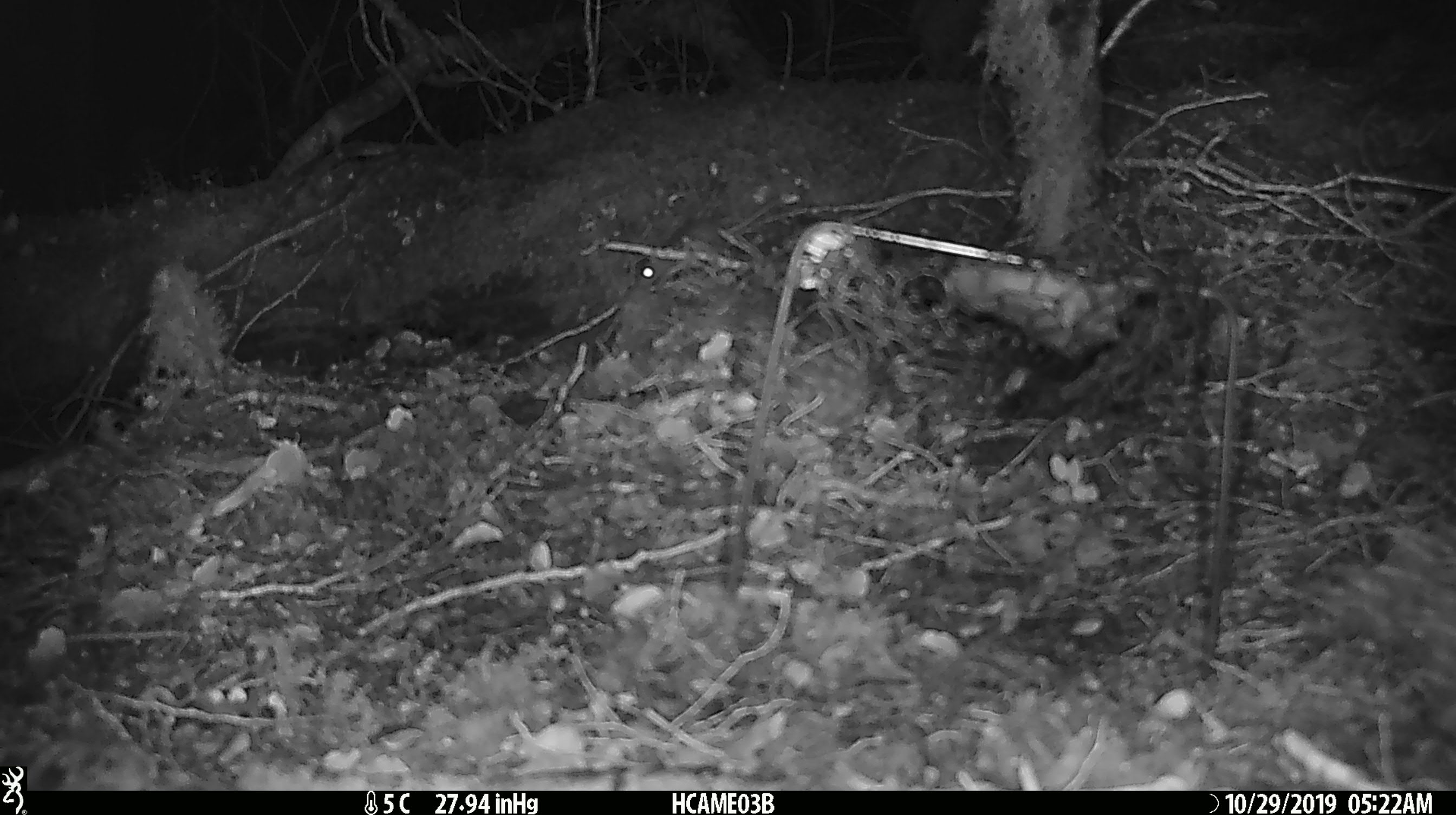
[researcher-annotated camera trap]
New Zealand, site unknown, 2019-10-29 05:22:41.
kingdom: Animalia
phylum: Chordata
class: Mammalia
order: Rodentia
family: Muridae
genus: Mus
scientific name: Mus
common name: mouse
Mouse (Mus).